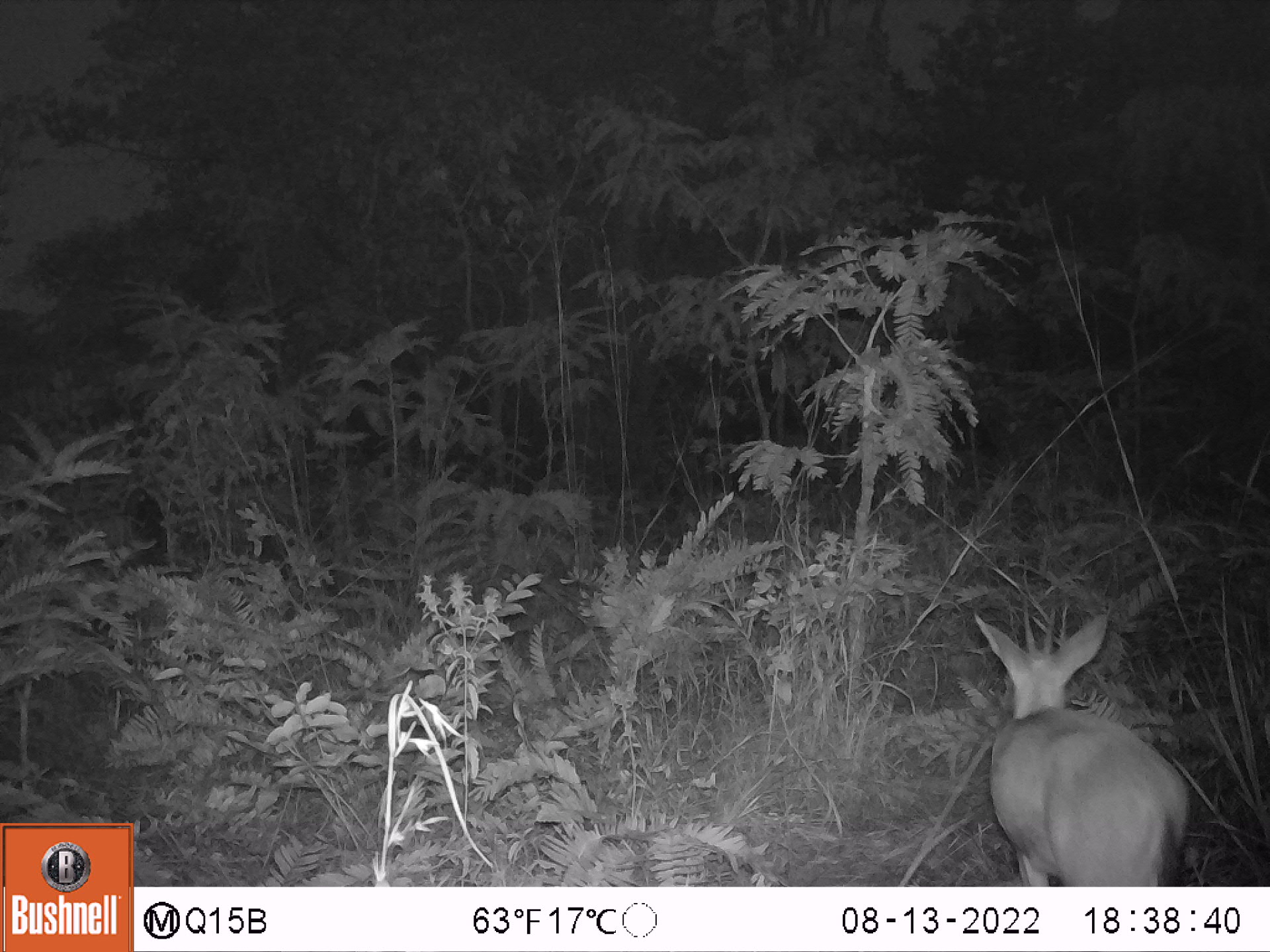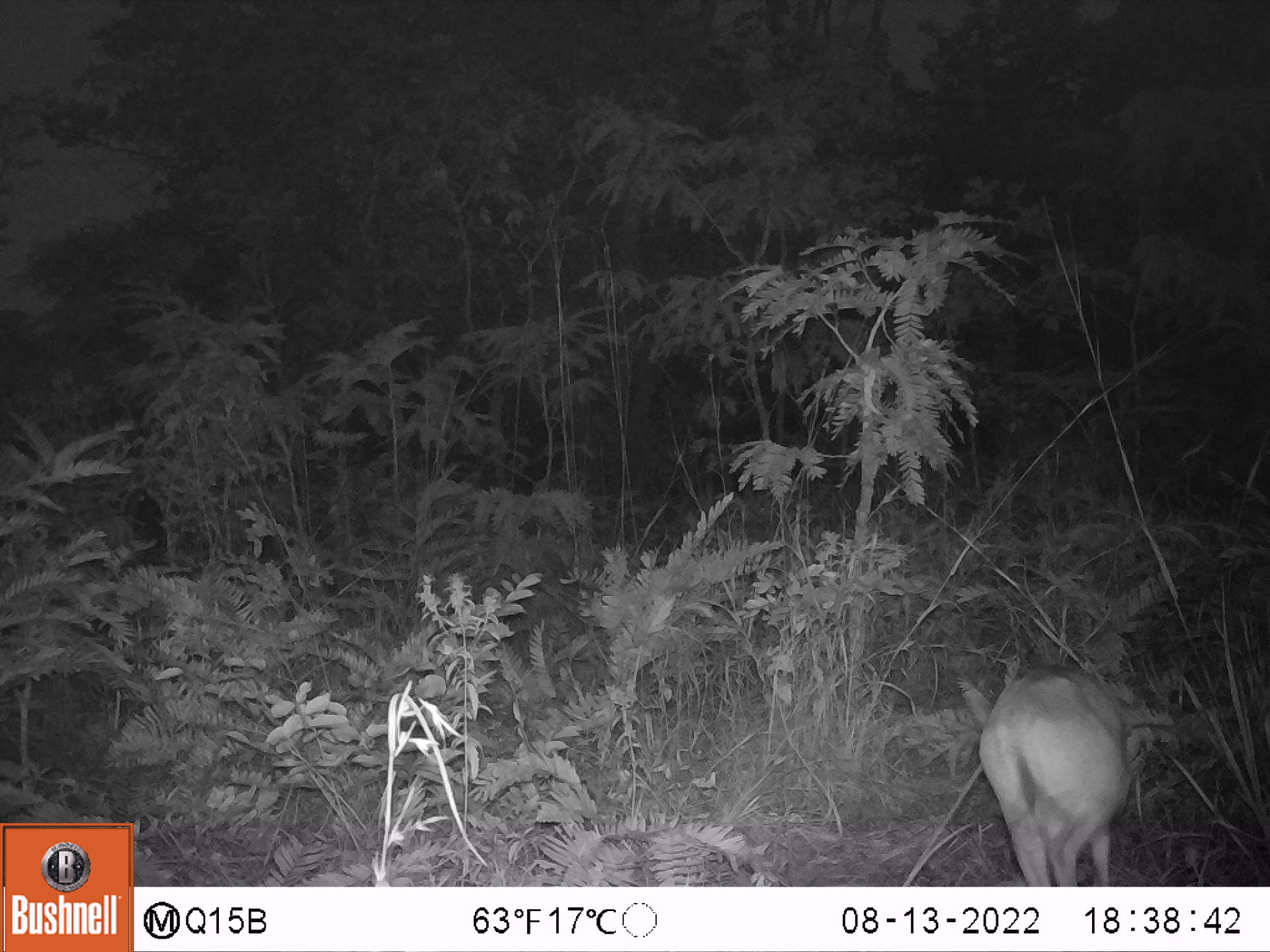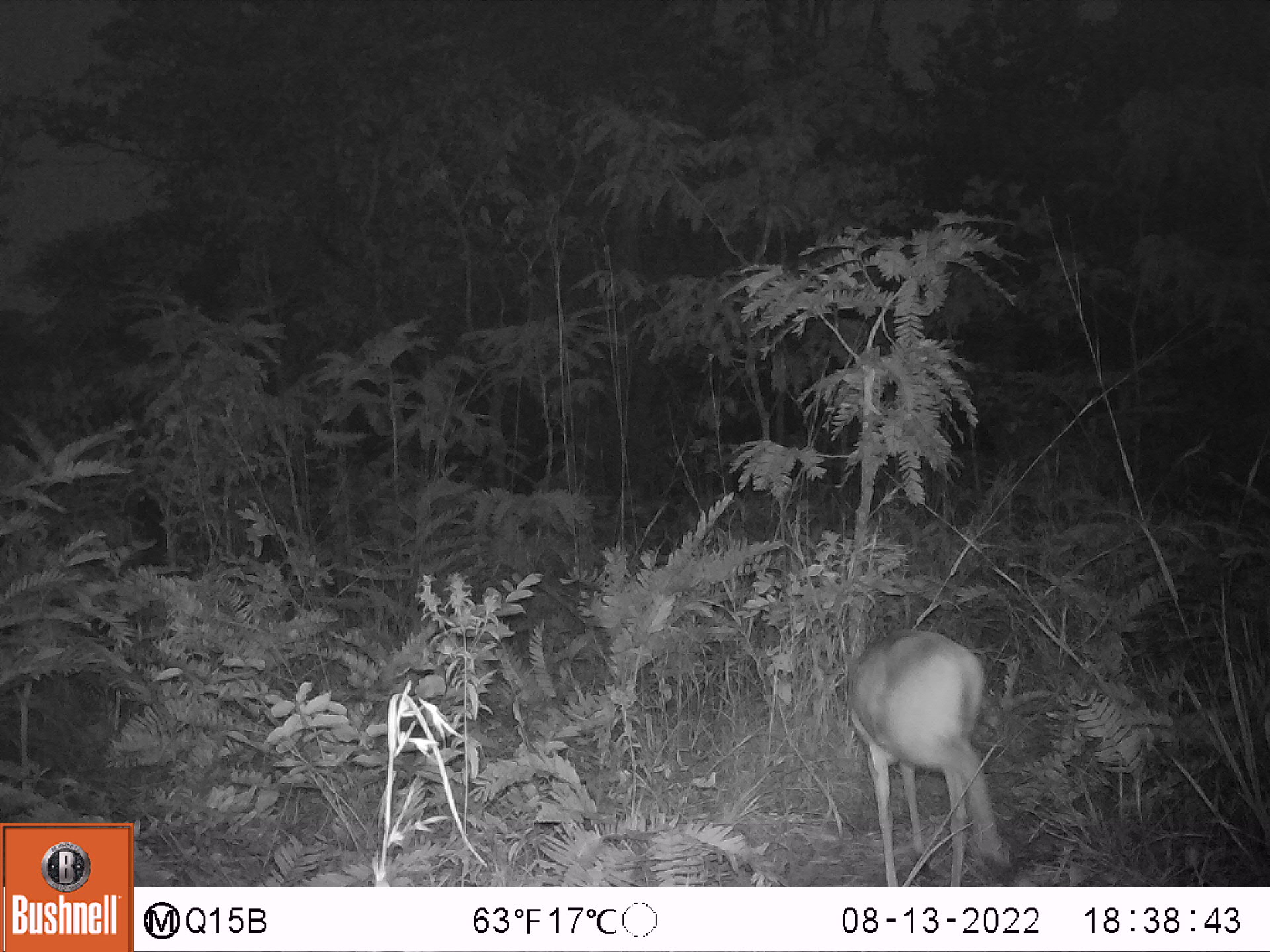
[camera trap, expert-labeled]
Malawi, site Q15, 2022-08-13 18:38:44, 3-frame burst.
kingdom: Animalia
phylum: Chordata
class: Mammalia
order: Artiodactyla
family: Bovidae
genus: Sylvicapra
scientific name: Sylvicapra grimmia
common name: common duiker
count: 1